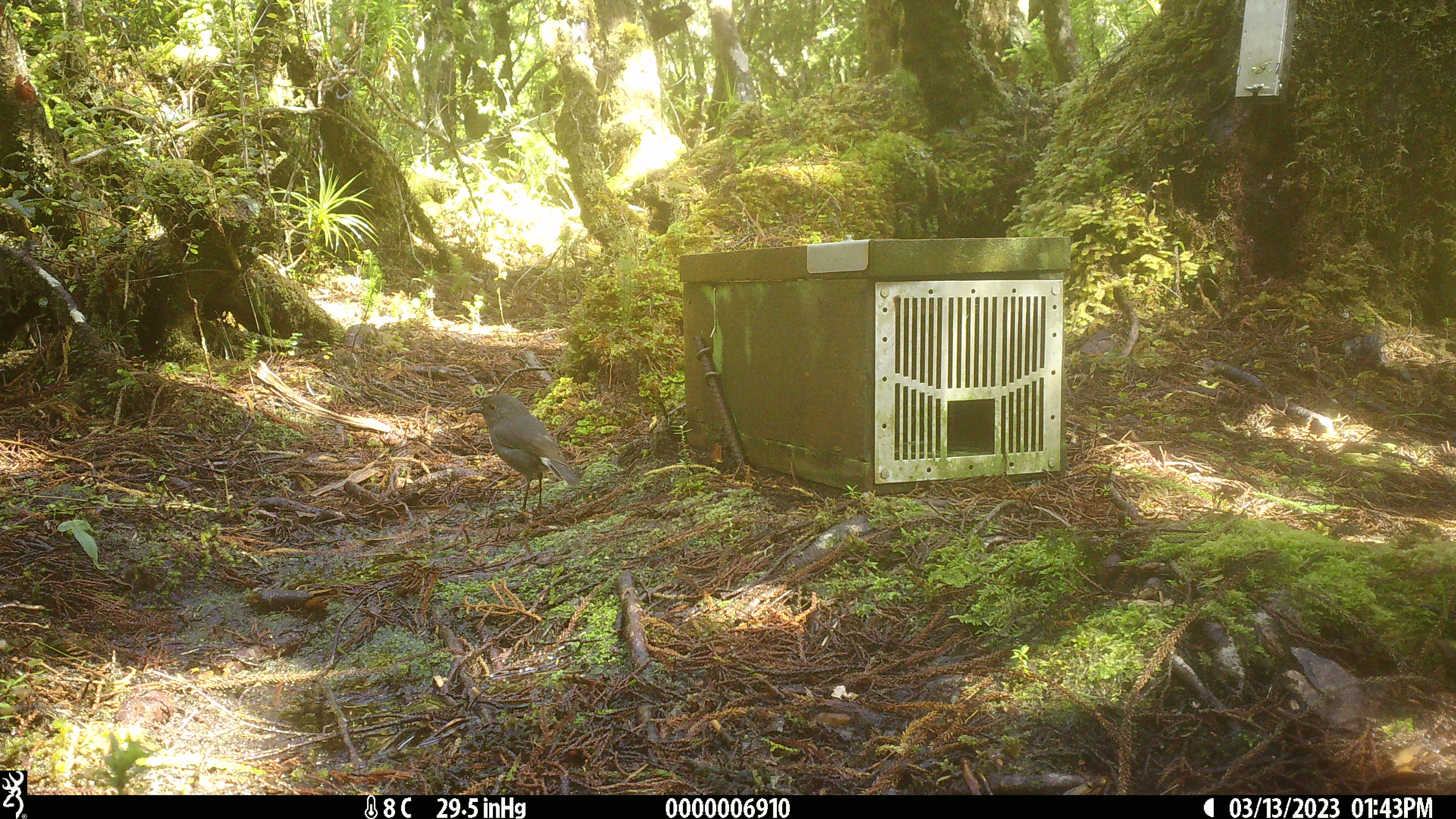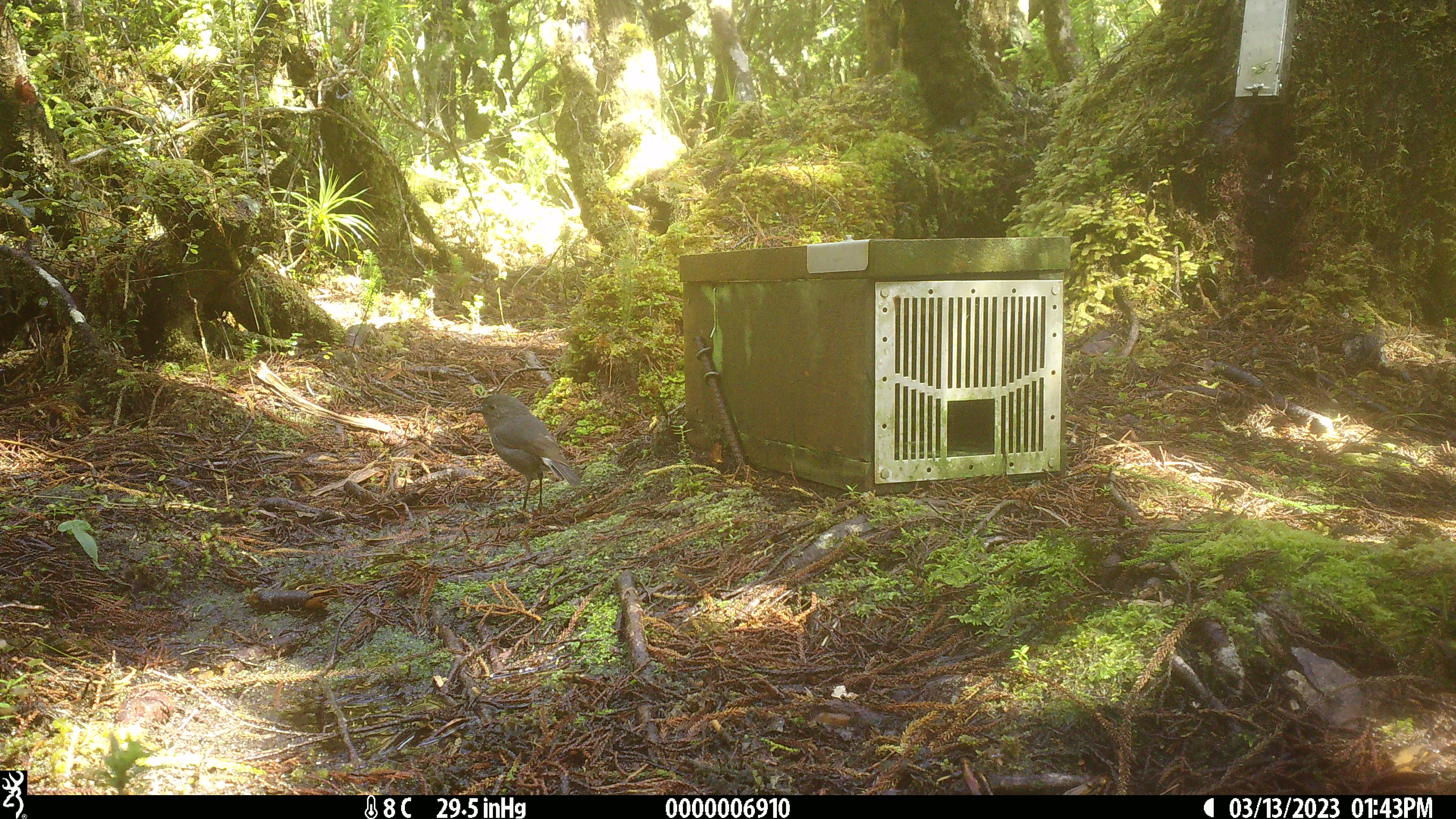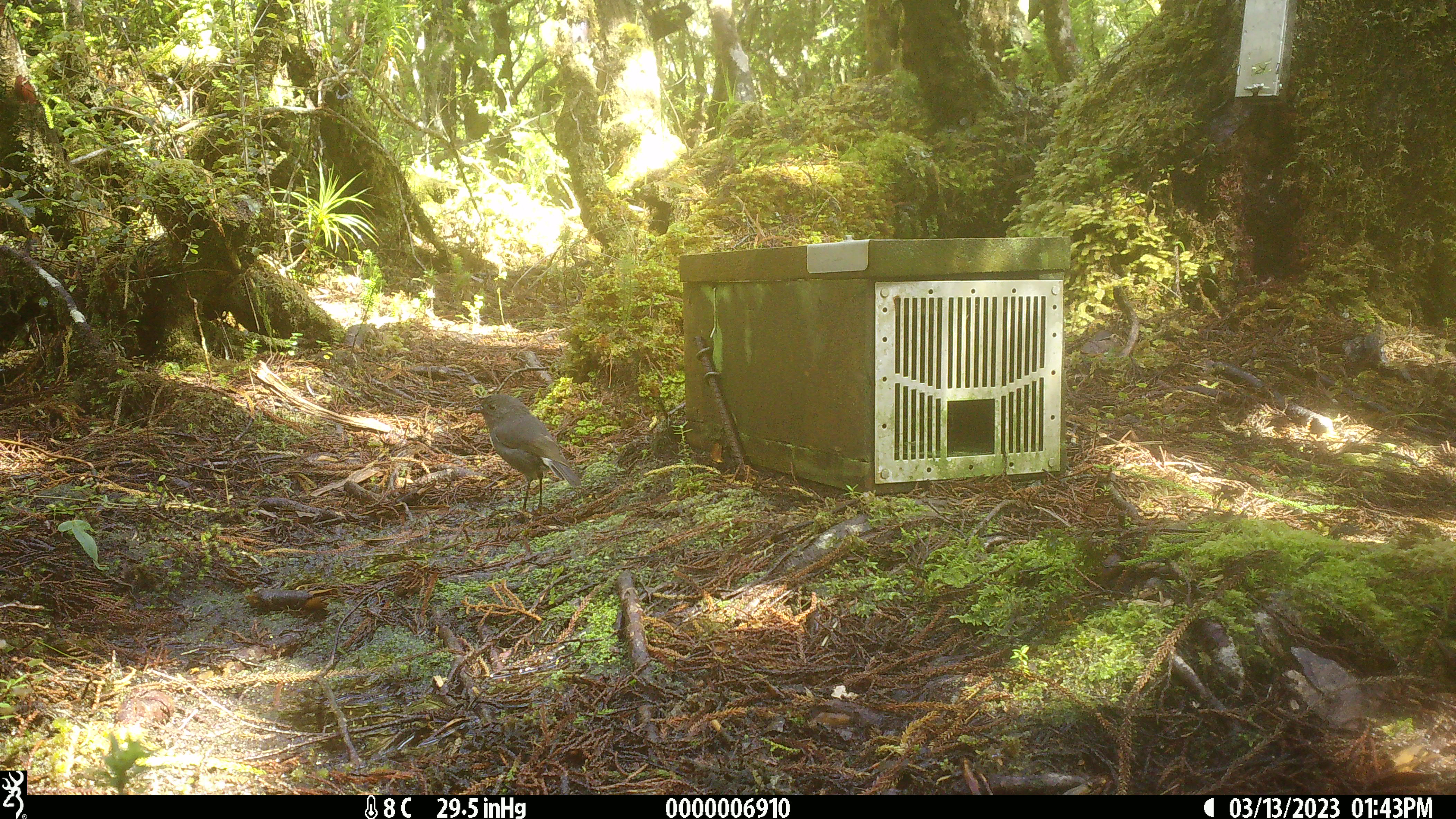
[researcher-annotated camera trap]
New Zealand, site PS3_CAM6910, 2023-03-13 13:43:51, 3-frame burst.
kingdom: Animalia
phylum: Chordata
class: Aves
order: Passeriformes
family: Petroicidae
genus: Petroica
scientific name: Petroica australis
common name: new zealand robin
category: robin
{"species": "robin (new zealand robin) (Petroica australis)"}